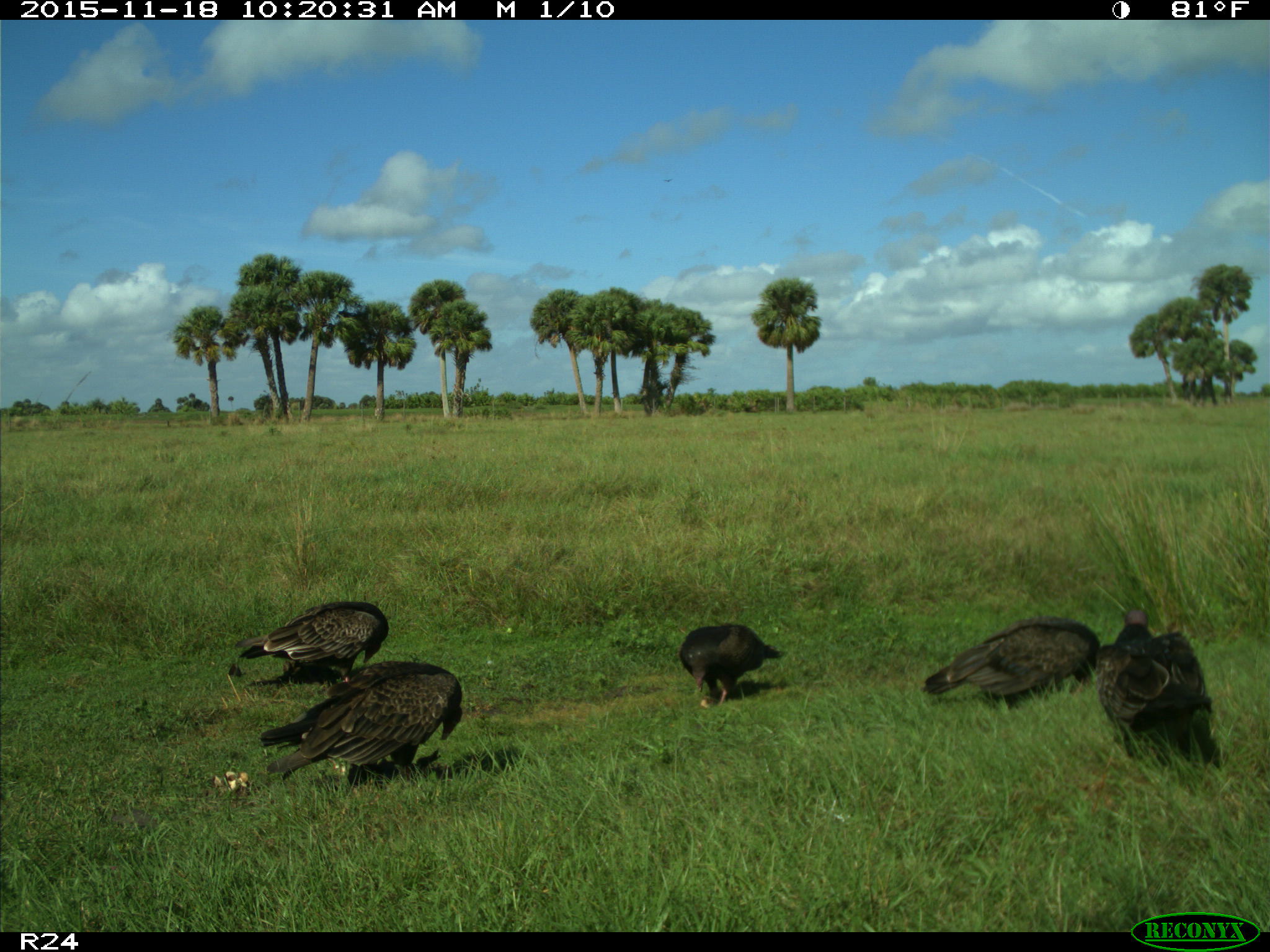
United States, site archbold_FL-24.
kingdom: Animalia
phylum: Chordata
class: Aves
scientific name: Aves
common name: birds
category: unidentified bird